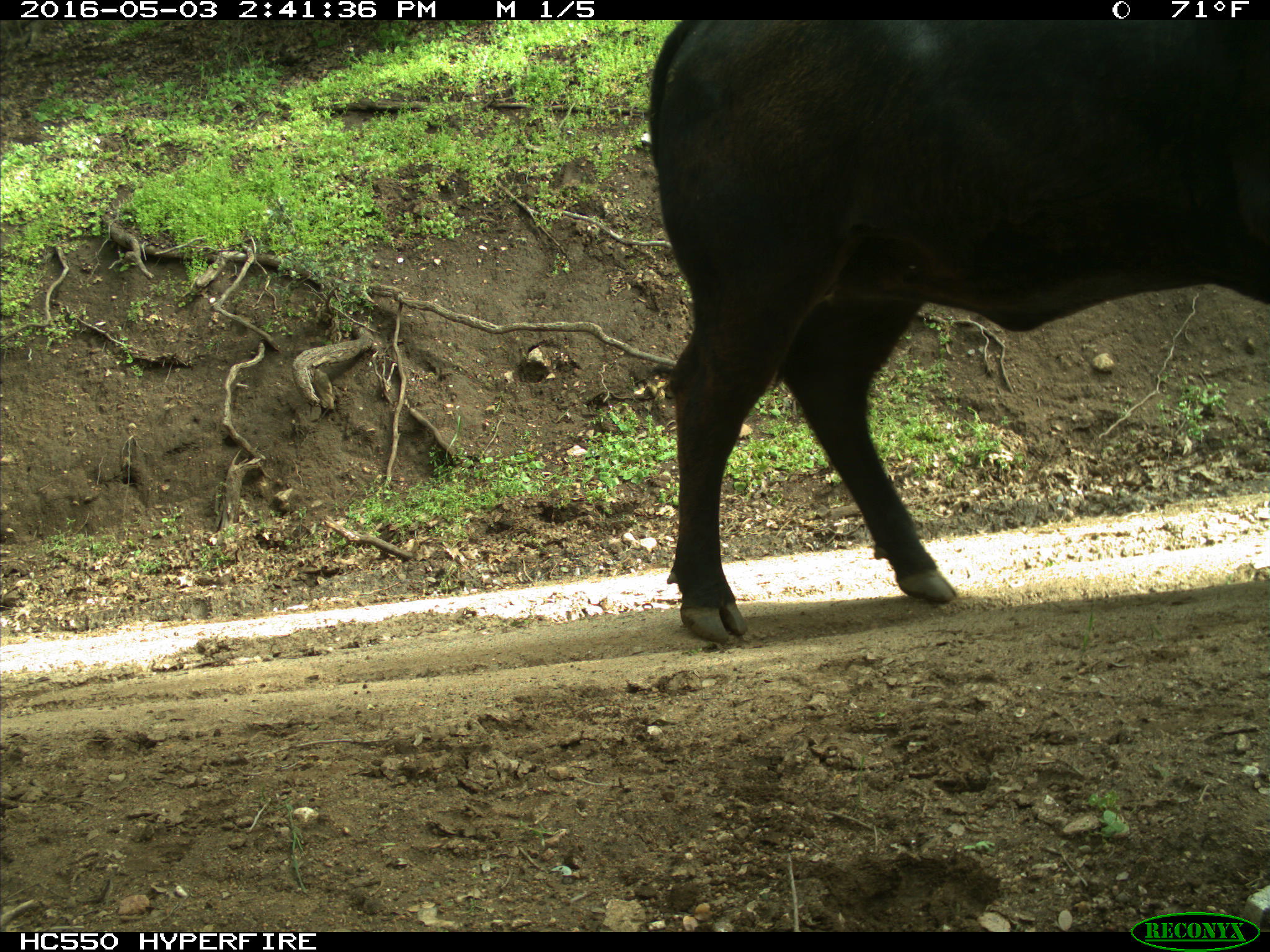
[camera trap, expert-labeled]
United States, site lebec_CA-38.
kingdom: Animalia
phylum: Chordata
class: Mammalia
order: Artiodactyla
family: Bovidae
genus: Bos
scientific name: Bos taurus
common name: domestic cow